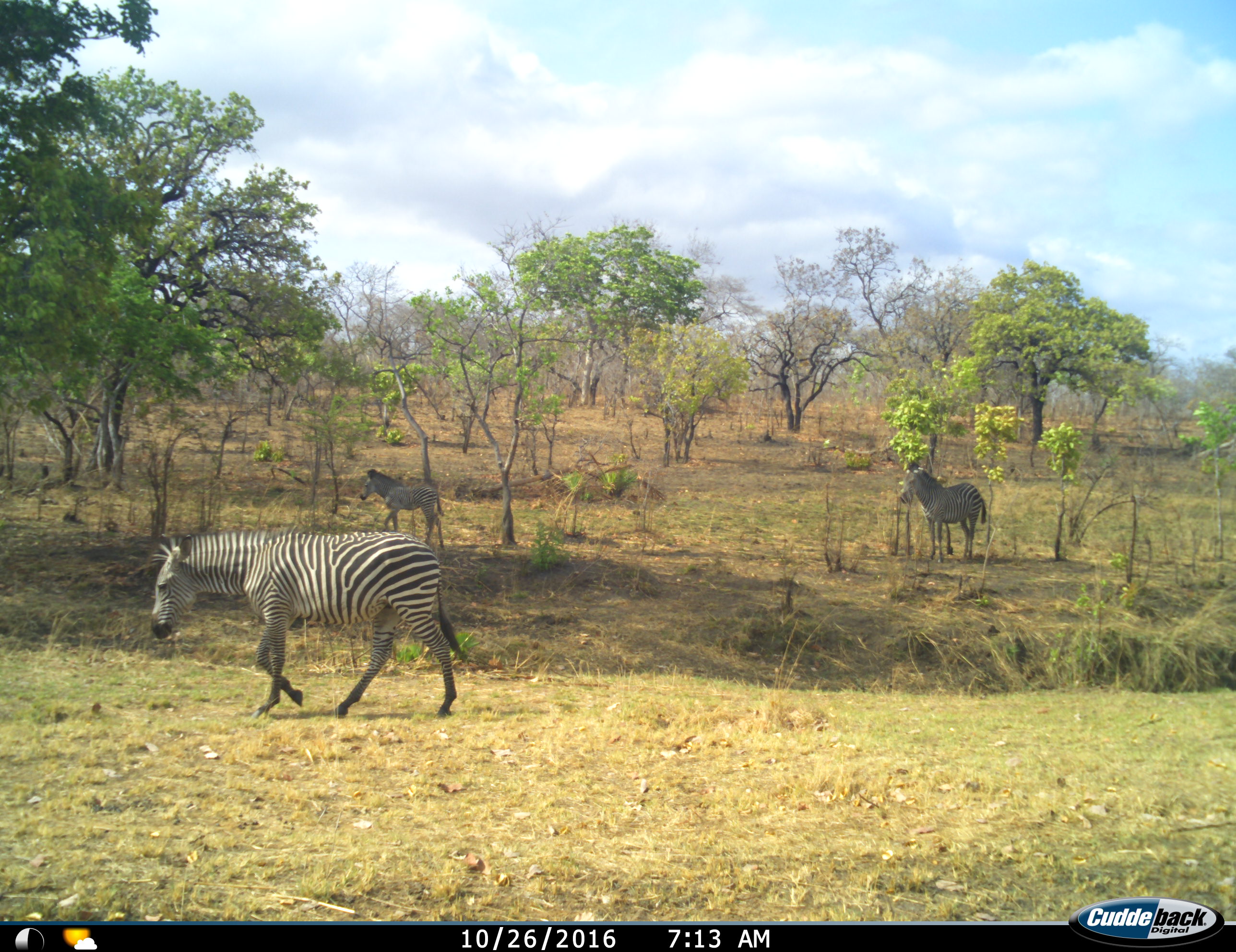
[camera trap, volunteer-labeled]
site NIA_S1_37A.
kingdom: Animalia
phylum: Chordata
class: Mammalia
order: Perissodactyla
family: Equidae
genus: Equus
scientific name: Equus quagga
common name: plains zebra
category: zebraplains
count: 3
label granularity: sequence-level